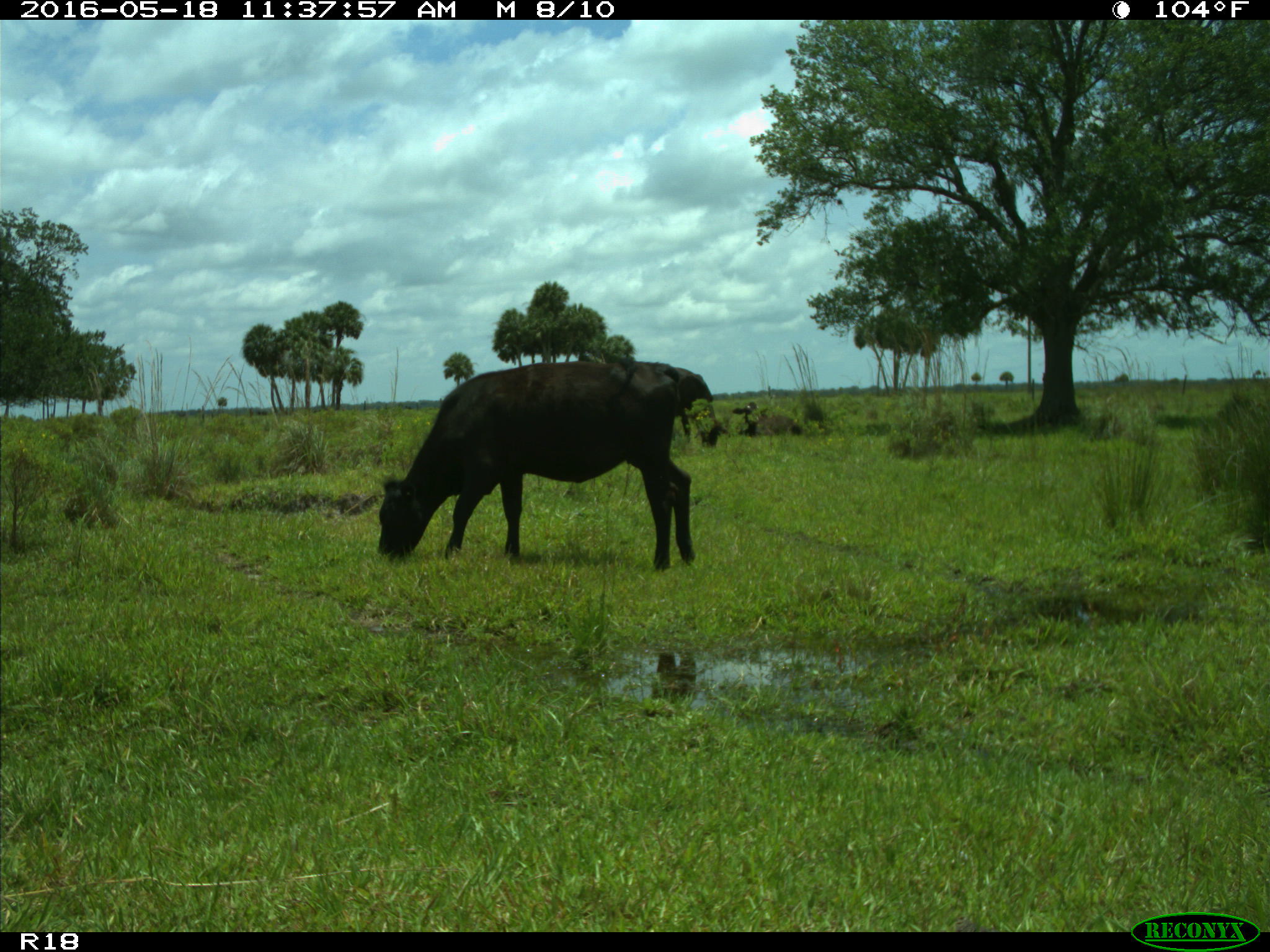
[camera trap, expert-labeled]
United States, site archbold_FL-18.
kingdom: Animalia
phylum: Chordata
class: Mammalia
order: Artiodactyla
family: Bovidae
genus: Bos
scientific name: Bos taurus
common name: domestic cow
Bos taurus (domestic cow).